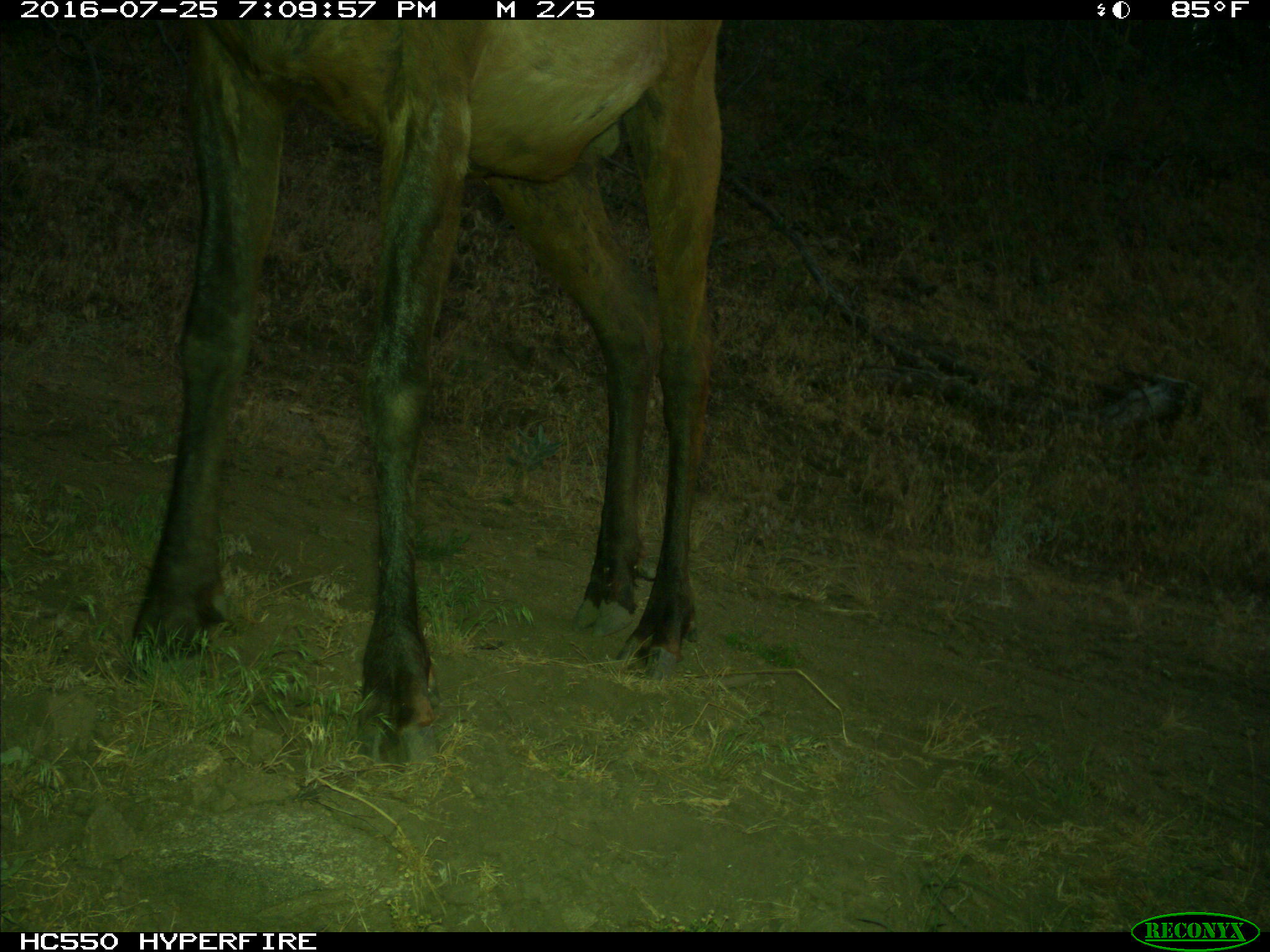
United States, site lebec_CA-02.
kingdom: Animalia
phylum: Chordata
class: Mammalia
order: Artiodactyla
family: Cervidae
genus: Cervus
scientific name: Cervus canadensis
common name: elk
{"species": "Cervus canadensis (elk)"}